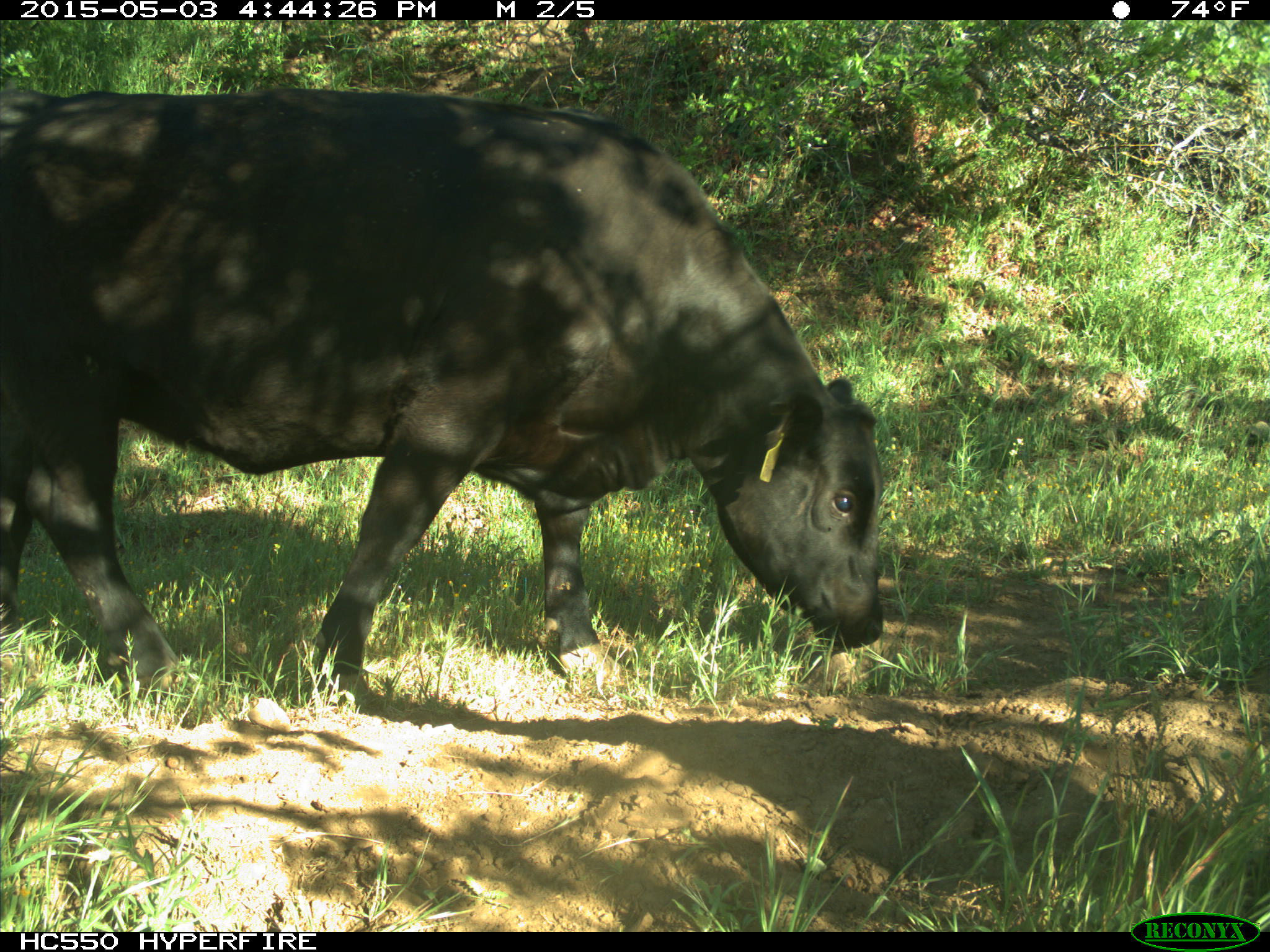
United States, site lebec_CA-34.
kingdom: Animalia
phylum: Chordata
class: Mammalia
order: Artiodactyla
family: Bovidae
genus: Bos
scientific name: Bos taurus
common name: domestic cow